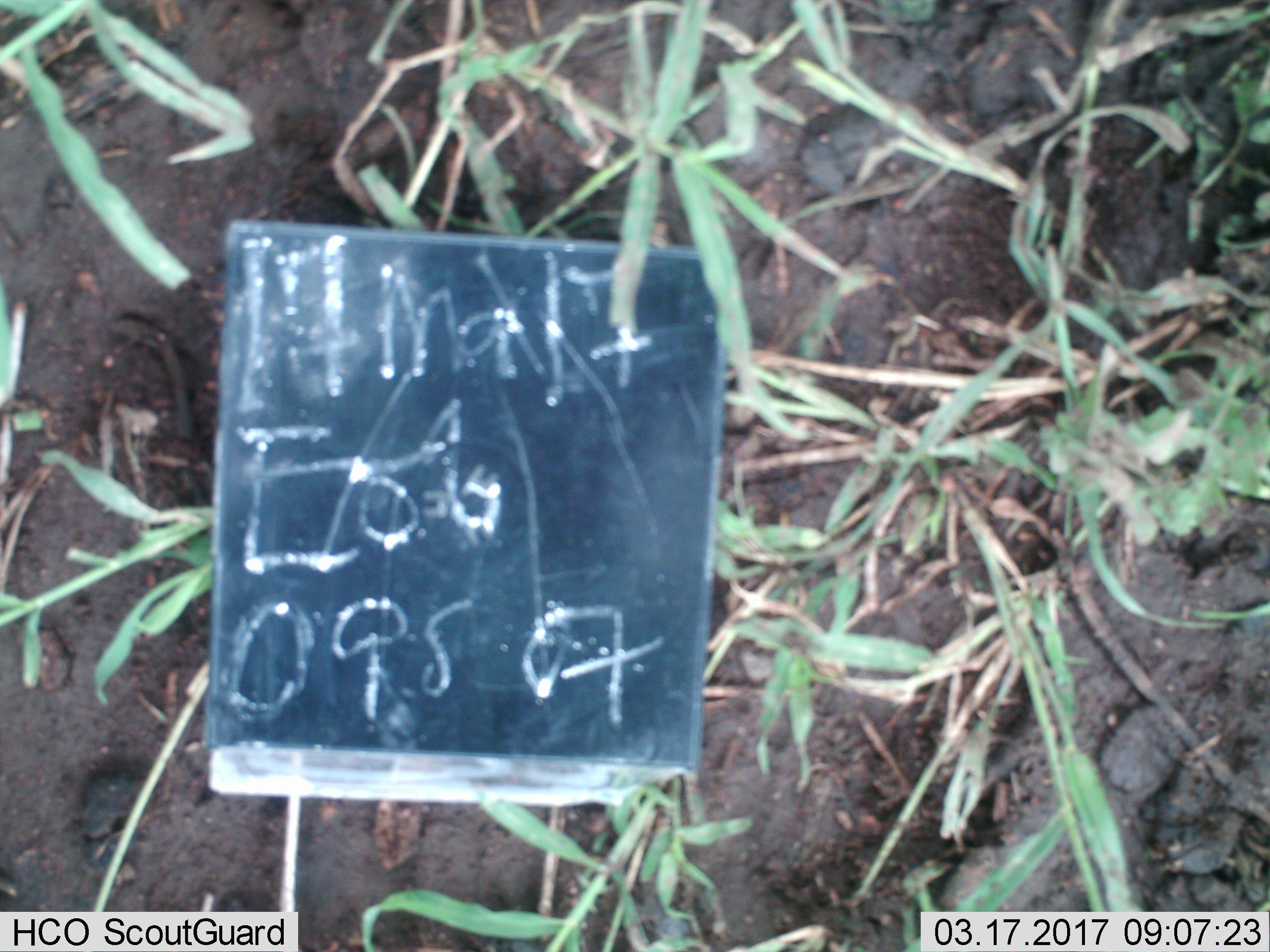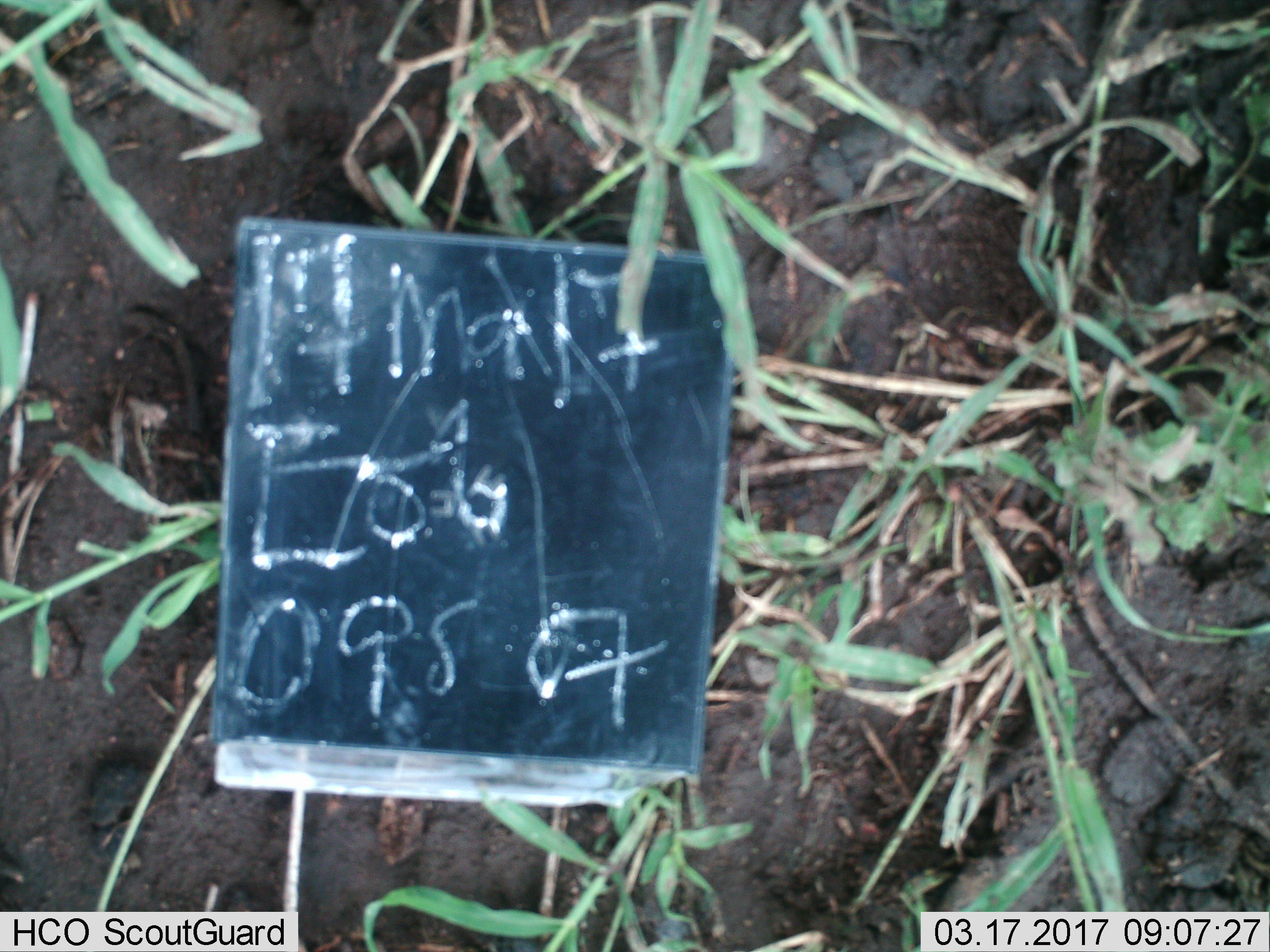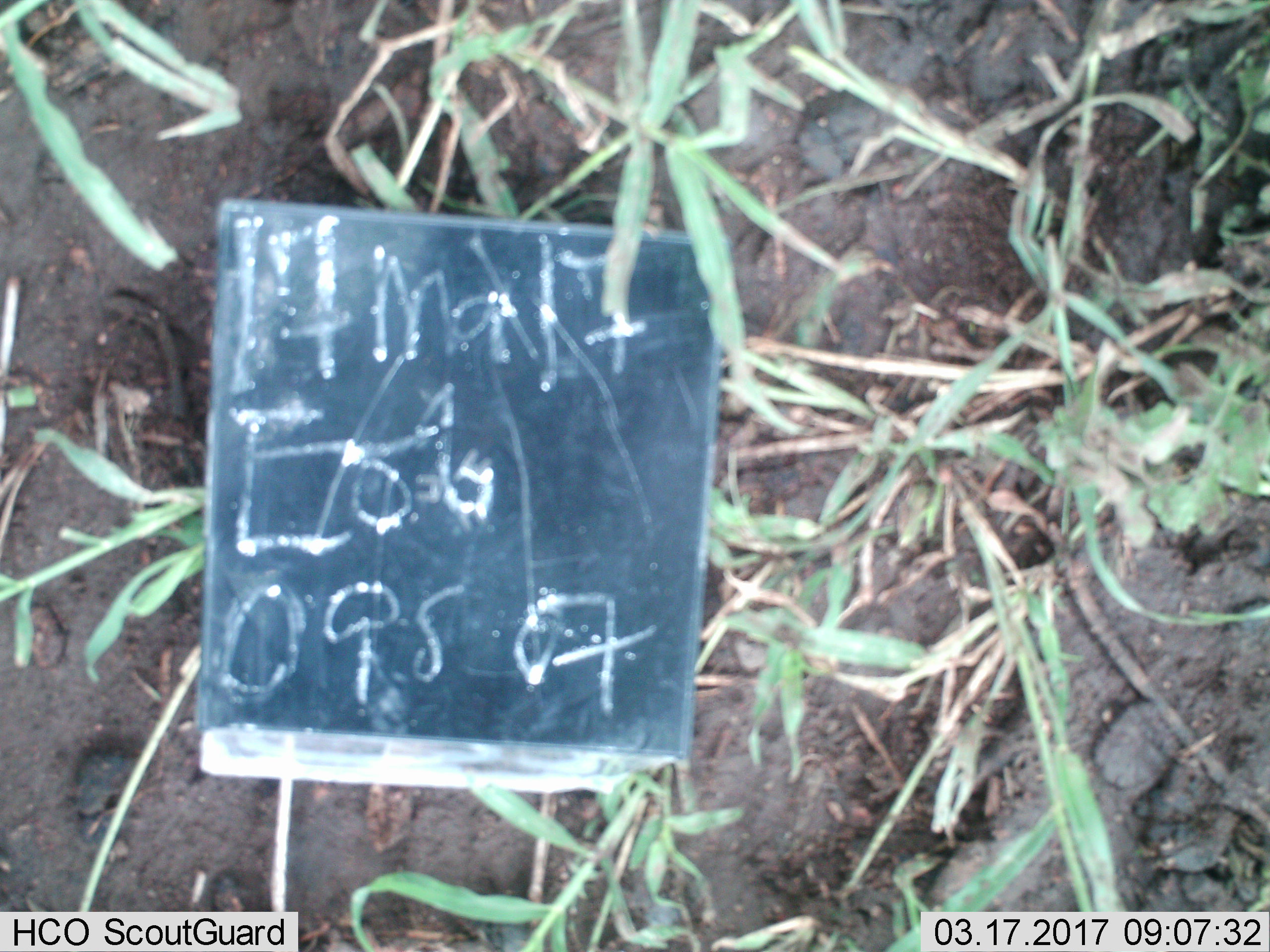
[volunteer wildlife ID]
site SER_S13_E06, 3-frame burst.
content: unidentified animal